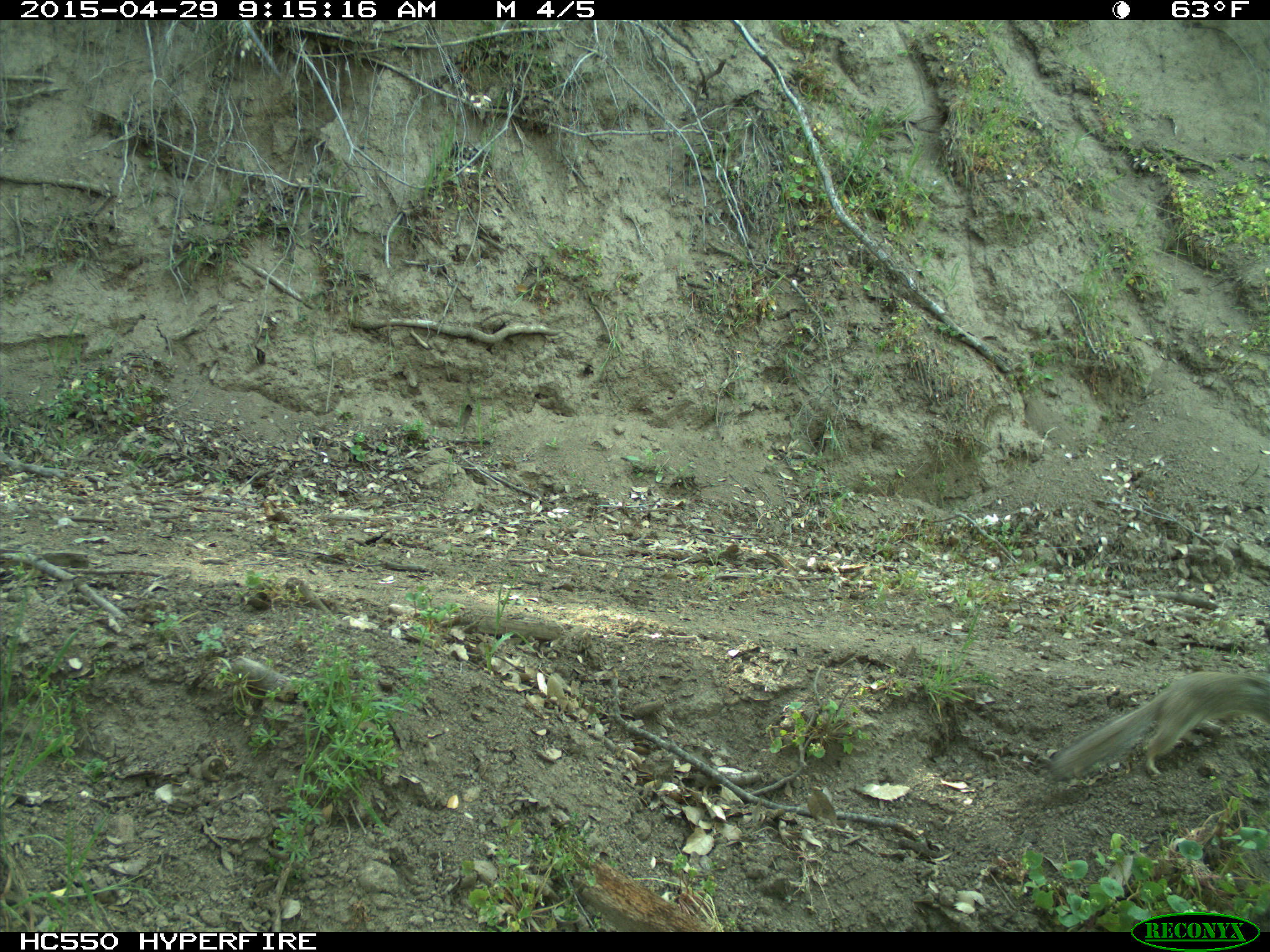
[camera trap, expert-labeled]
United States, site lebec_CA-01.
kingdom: Animalia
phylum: Chordata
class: Mammalia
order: Rodentia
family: Sciuridae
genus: Otospermophilus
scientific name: Otospermophilus beecheyi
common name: california ground squirrel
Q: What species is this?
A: Otospermophilus beecheyi (california ground squirrel).